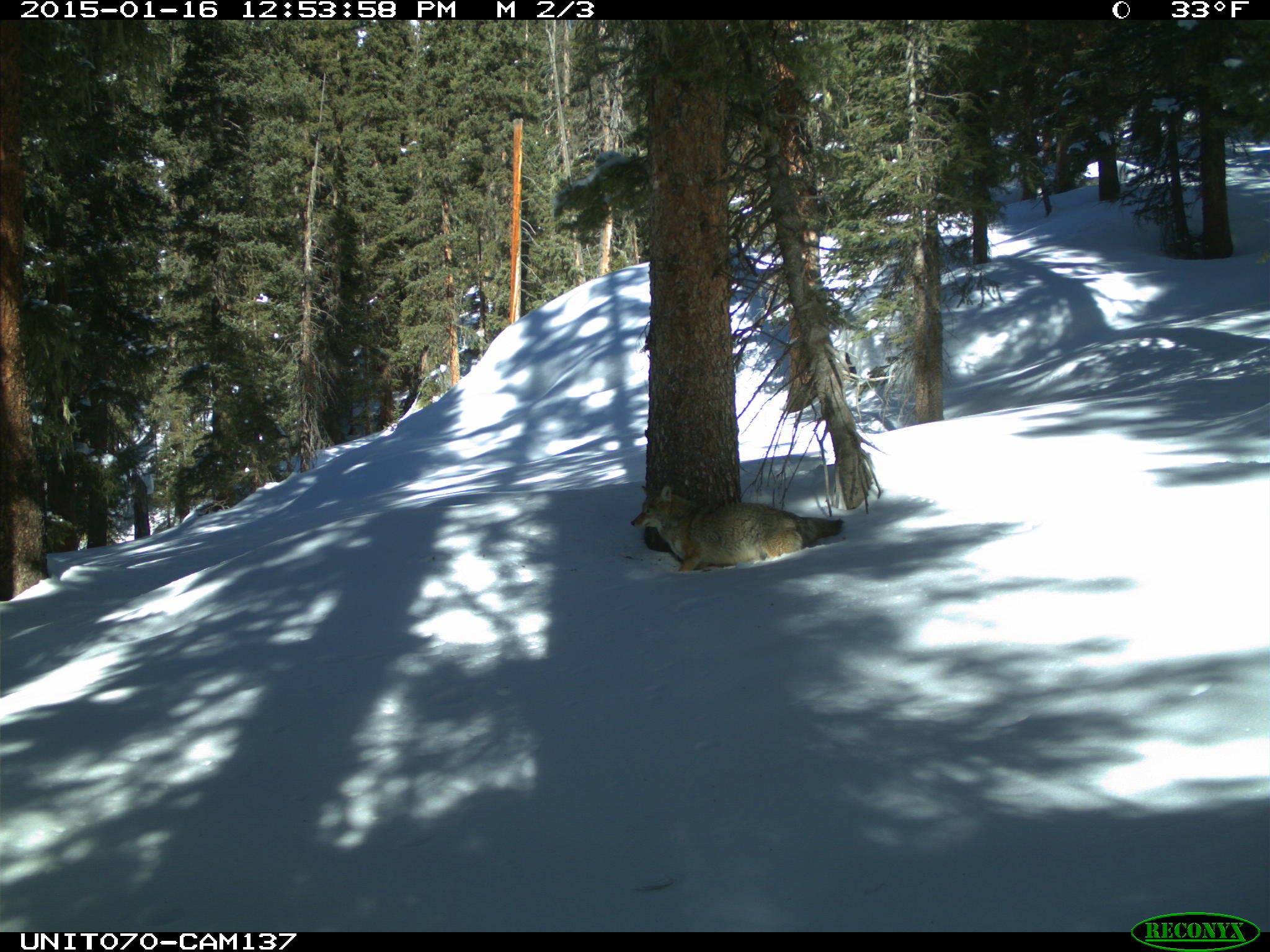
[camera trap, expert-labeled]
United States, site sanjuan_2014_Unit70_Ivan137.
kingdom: Animalia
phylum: Chordata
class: Mammalia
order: Carnivora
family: Canidae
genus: Canis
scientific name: Canis latrans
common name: coyote